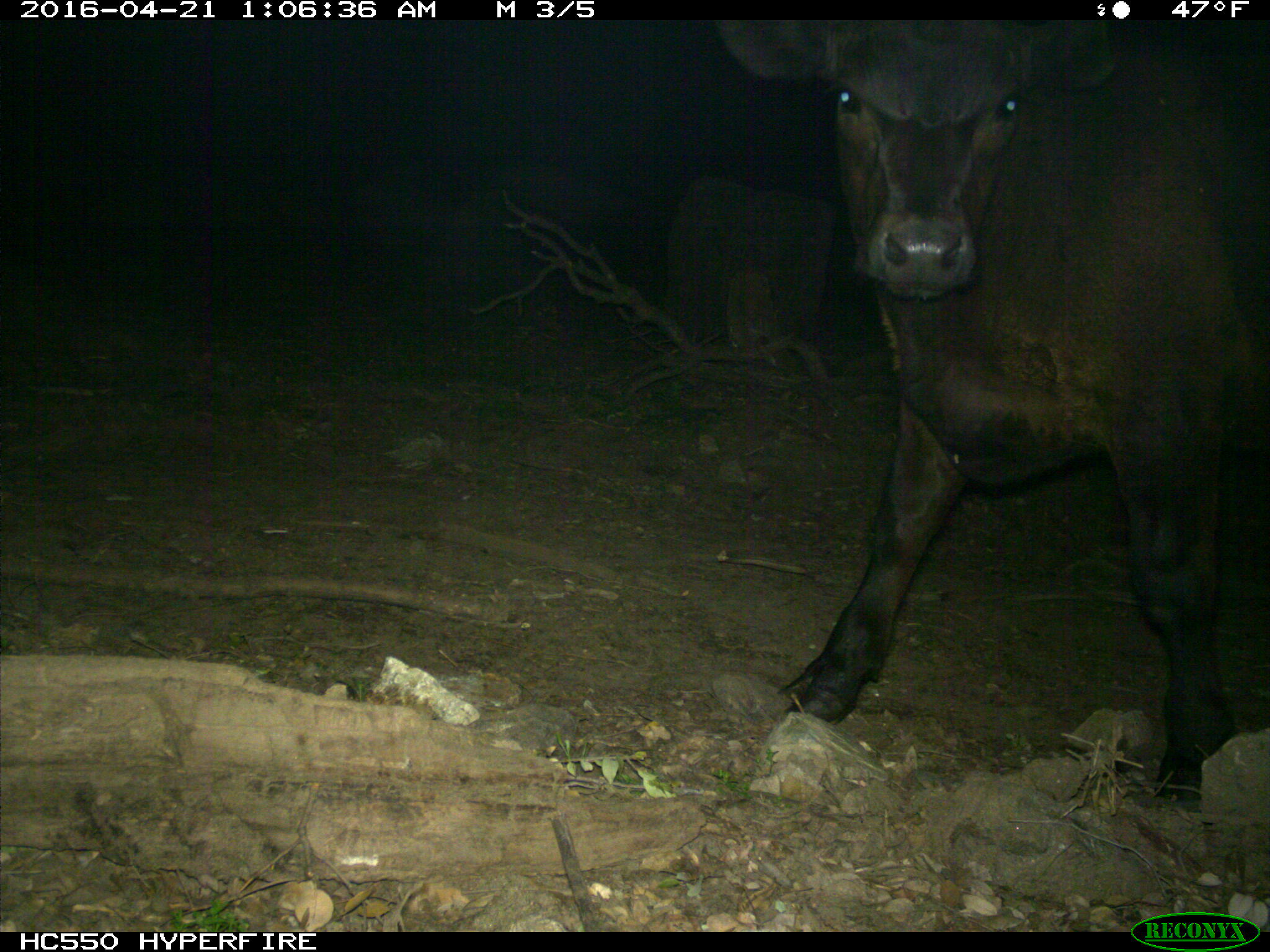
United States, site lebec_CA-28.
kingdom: Animalia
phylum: Chordata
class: Mammalia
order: Artiodactyla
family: Bovidae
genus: Bos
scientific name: Bos taurus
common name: domestic cow